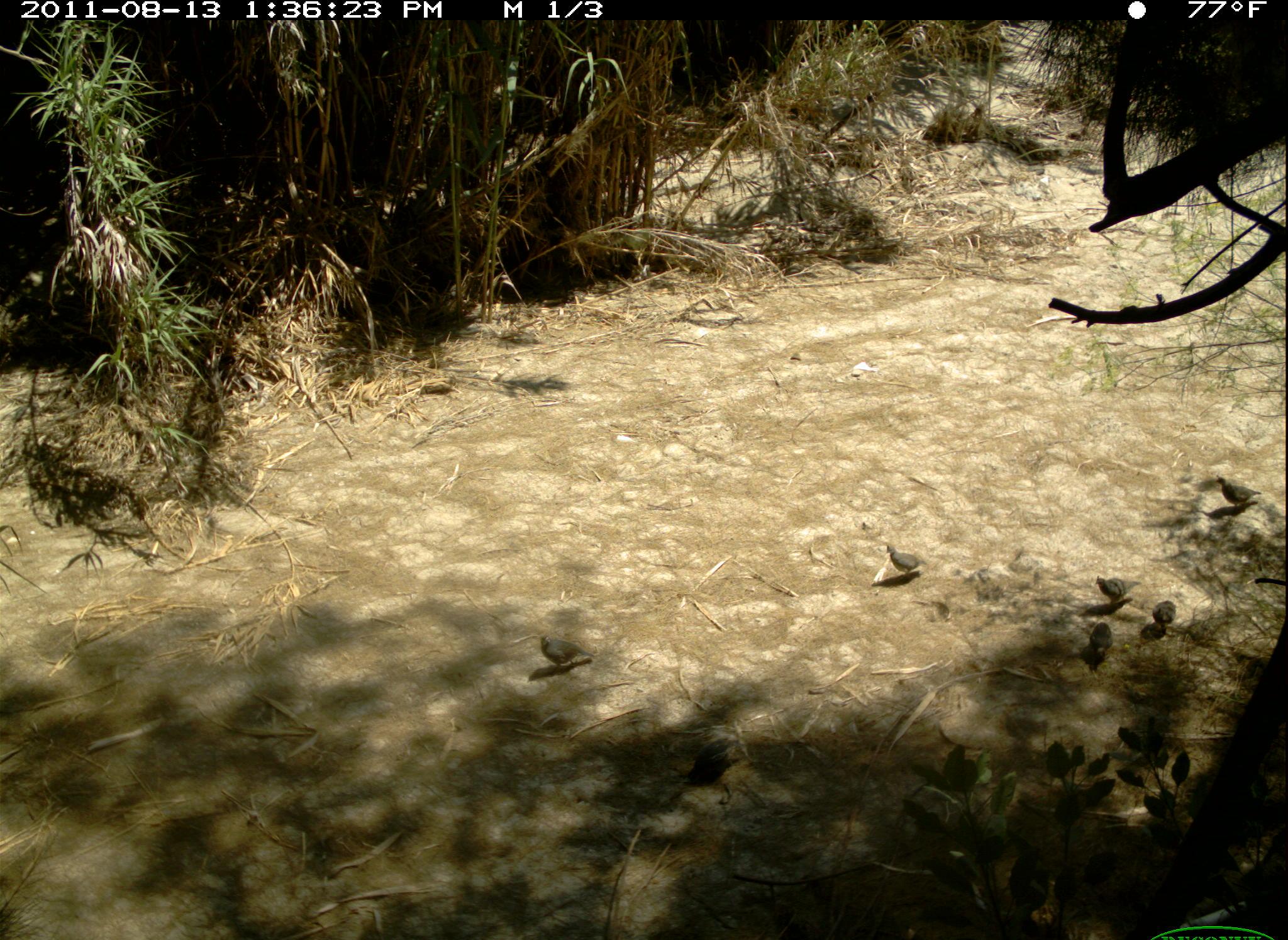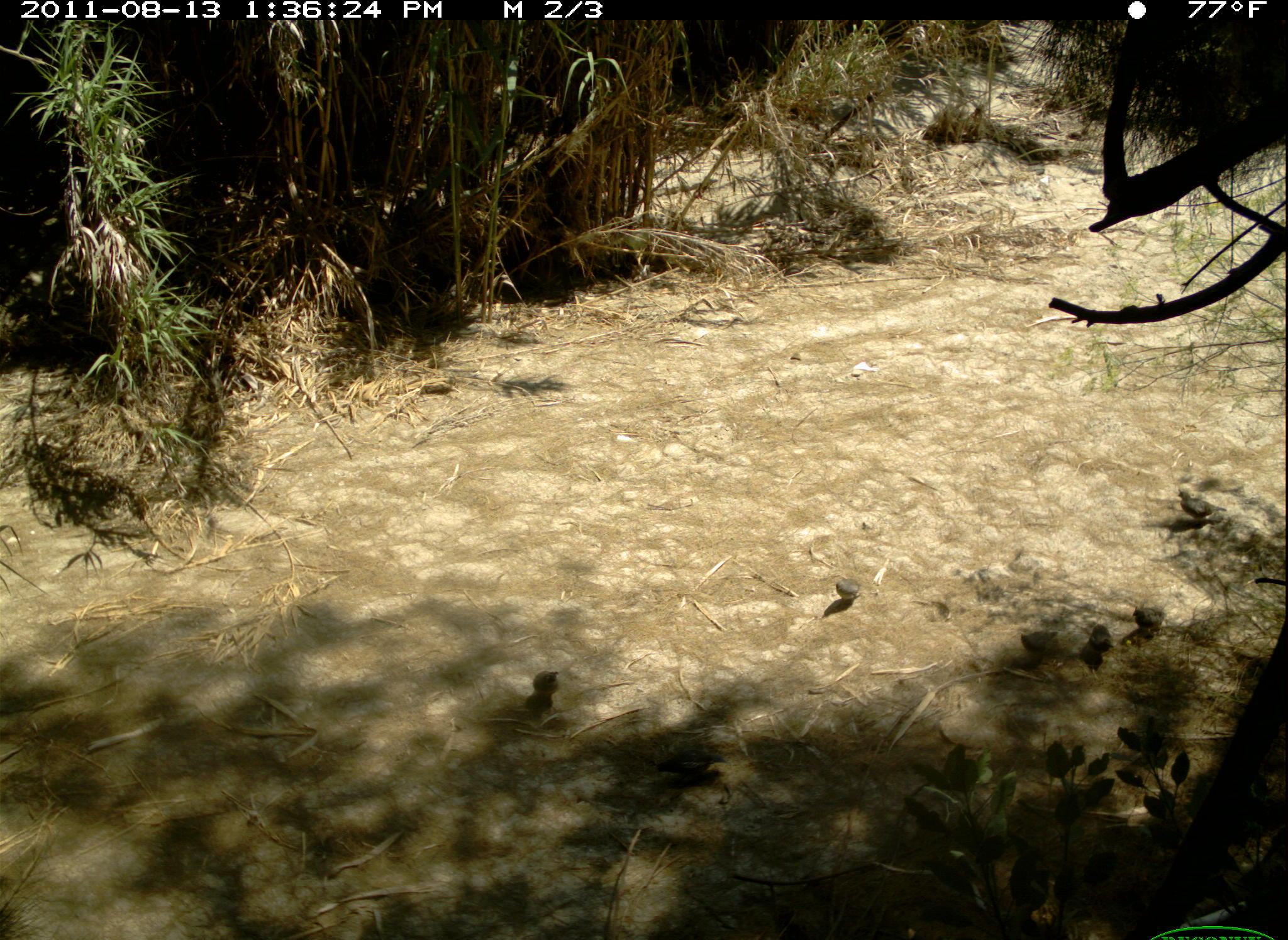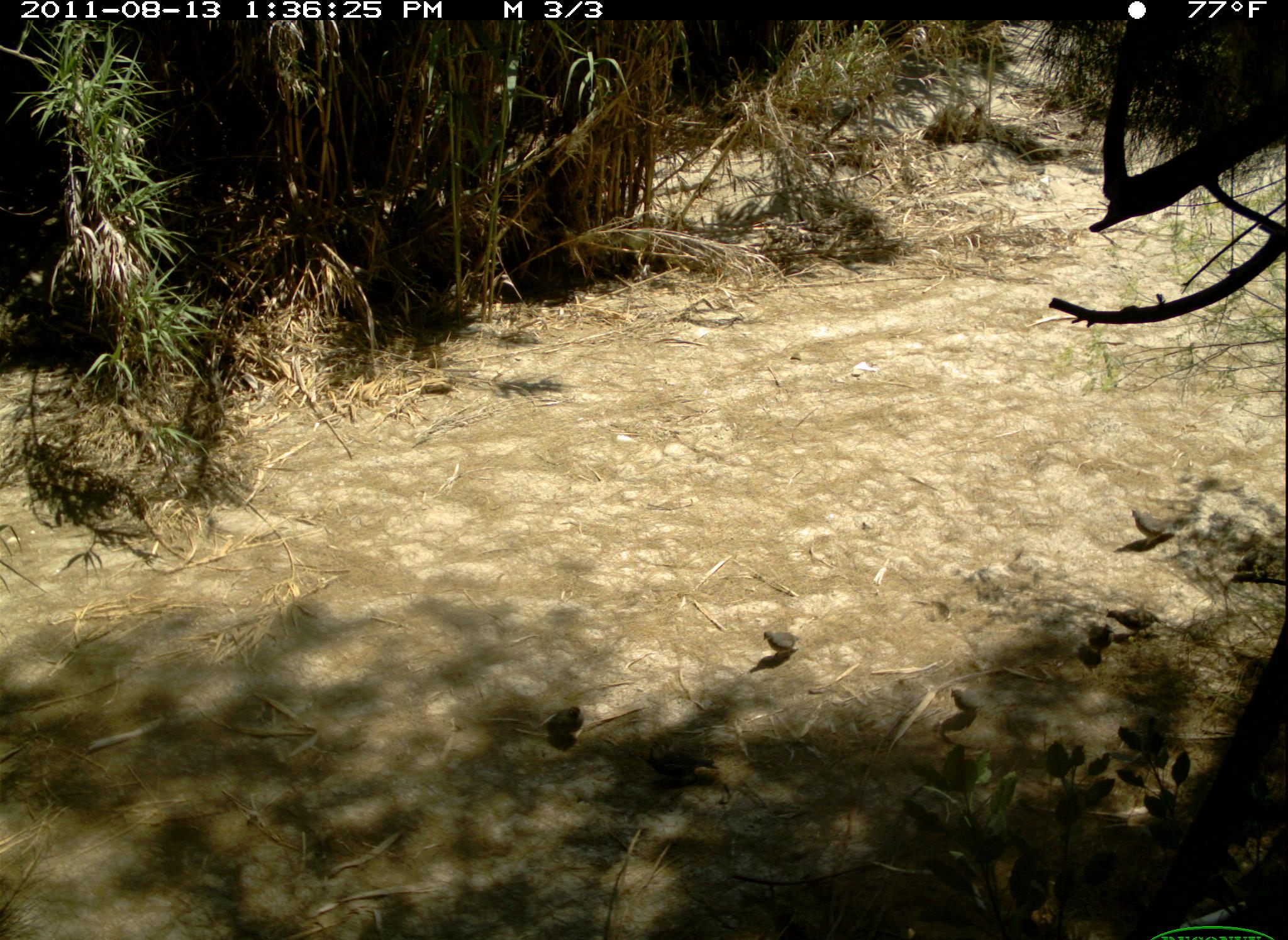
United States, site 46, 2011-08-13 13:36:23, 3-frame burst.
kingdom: Animalia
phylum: Chordata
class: Aves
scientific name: Aves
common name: bird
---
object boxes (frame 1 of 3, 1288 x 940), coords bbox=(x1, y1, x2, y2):
bird: bbox=(531, 623, 594, 681); bbox=(1211, 470, 1265, 517); bbox=(884, 535, 934, 585); bbox=(1087, 570, 1145, 609); bbox=(1077, 619, 1125, 665); bbox=(1150, 596, 1188, 643)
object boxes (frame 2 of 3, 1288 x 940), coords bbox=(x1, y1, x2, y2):
bird: bbox=(655, 748, 729, 785); bbox=(1174, 486, 1230, 530); bbox=(1013, 623, 1066, 665); bbox=(525, 664, 568, 710); bbox=(1129, 601, 1174, 636); bbox=(1087, 619, 1117, 659); bbox=(831, 572, 866, 606)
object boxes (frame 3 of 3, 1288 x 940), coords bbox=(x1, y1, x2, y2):
bird: bbox=(1084, 619, 1120, 653)